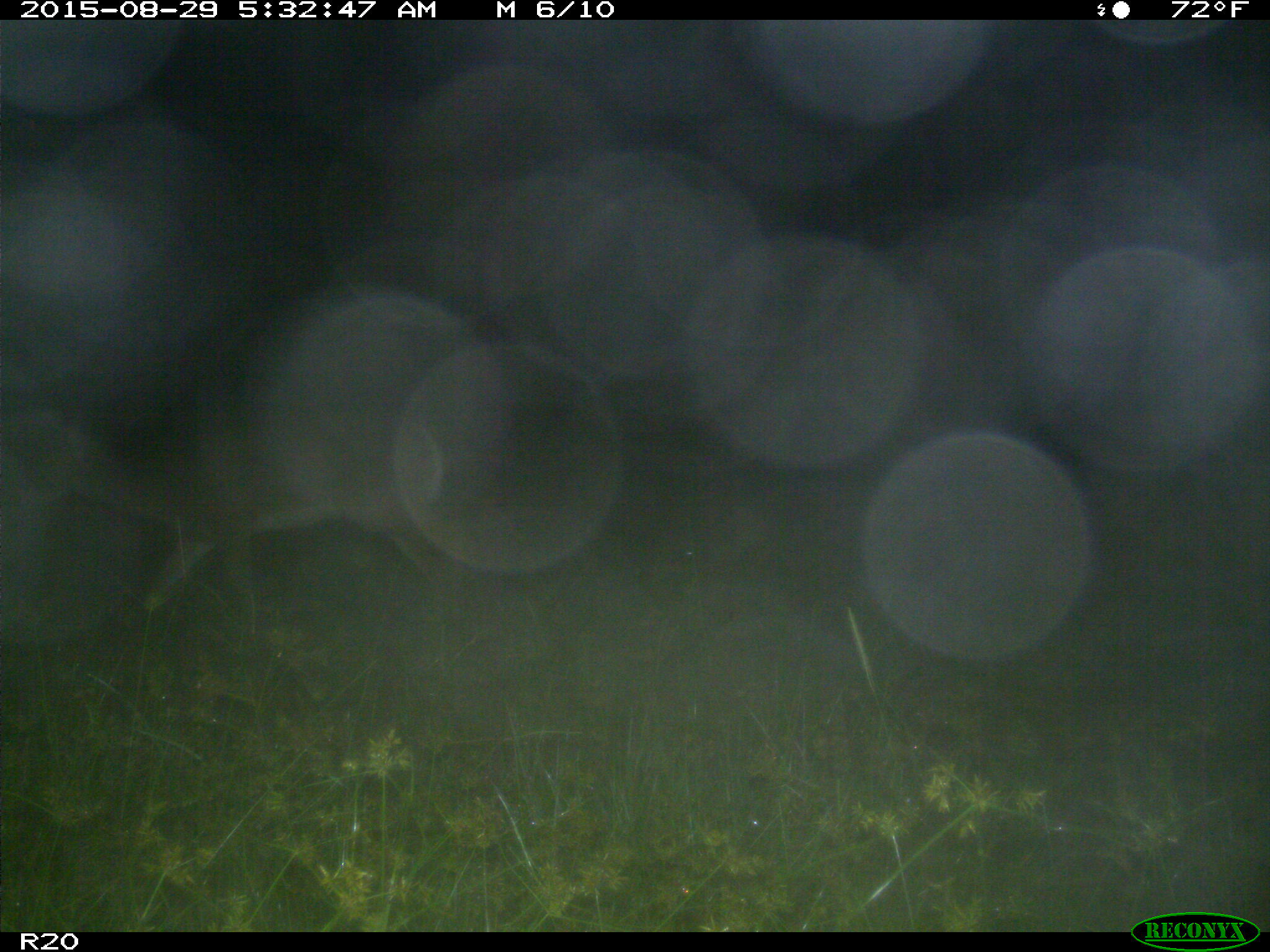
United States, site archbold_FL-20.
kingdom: Animalia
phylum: Chordata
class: Mammalia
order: Artiodactyla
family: Cervidae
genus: Odocoileus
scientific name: Odocoileus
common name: deer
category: unidentified deer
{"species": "unidentified deer (deer) (Odocoileus)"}